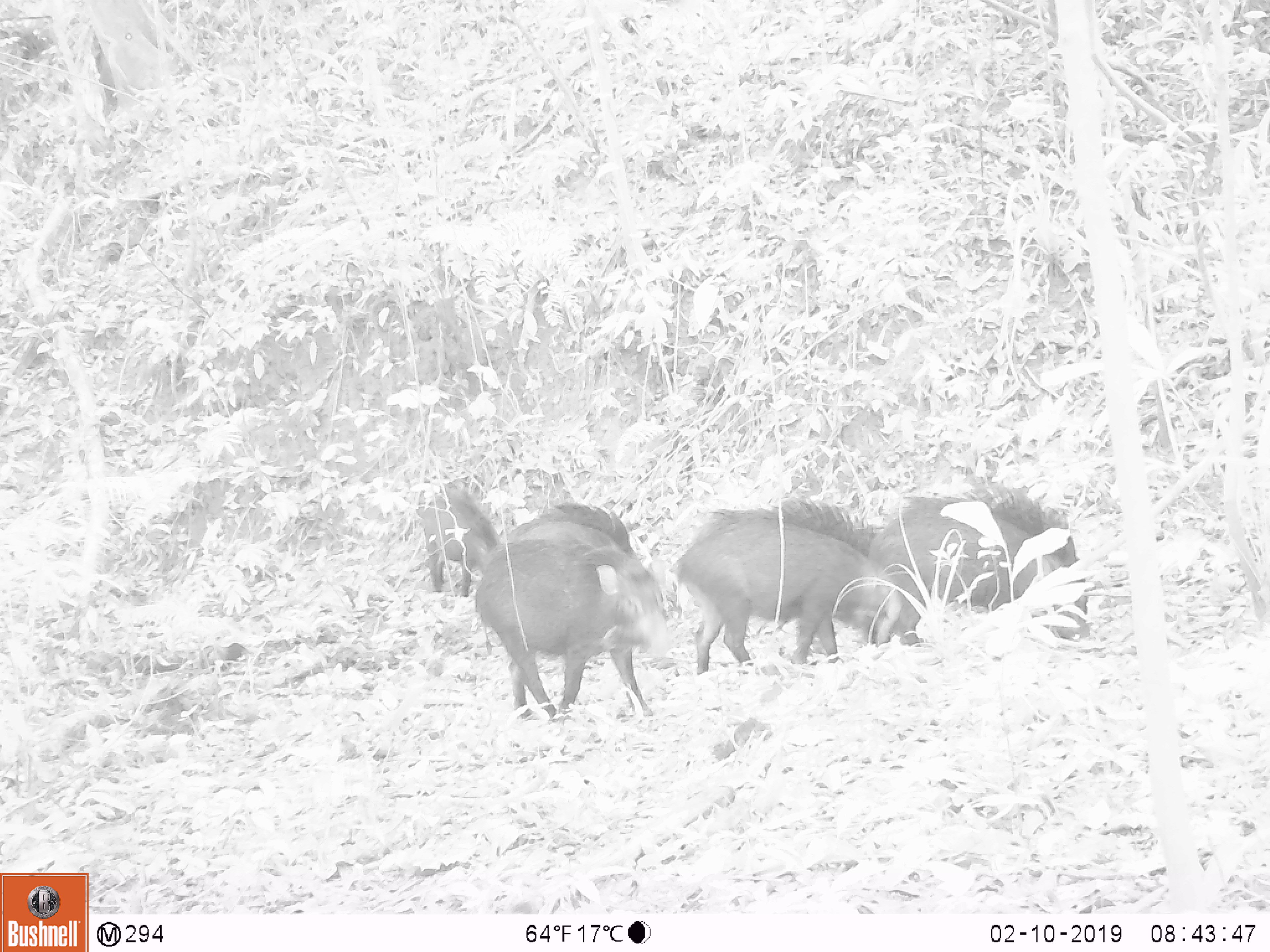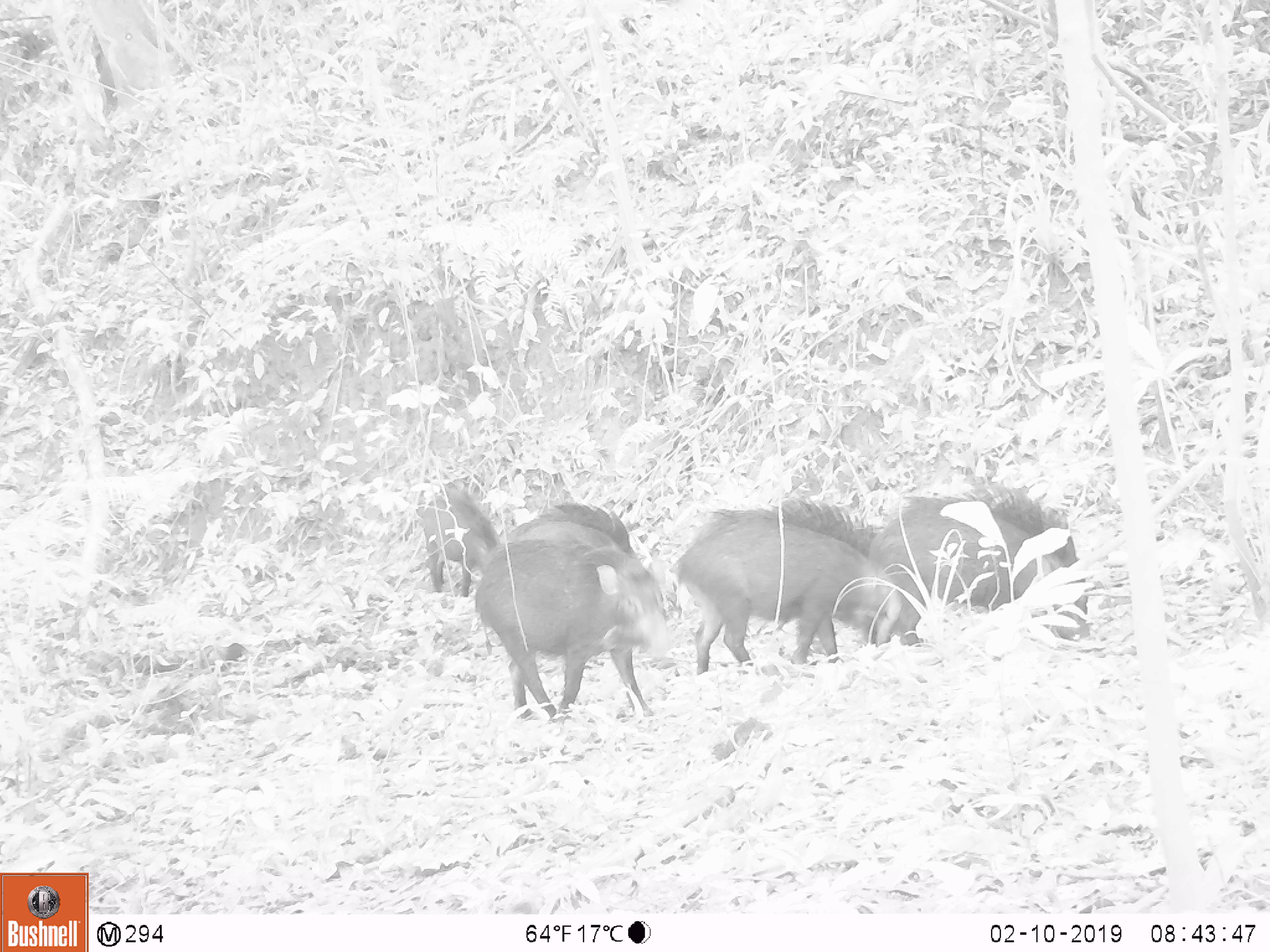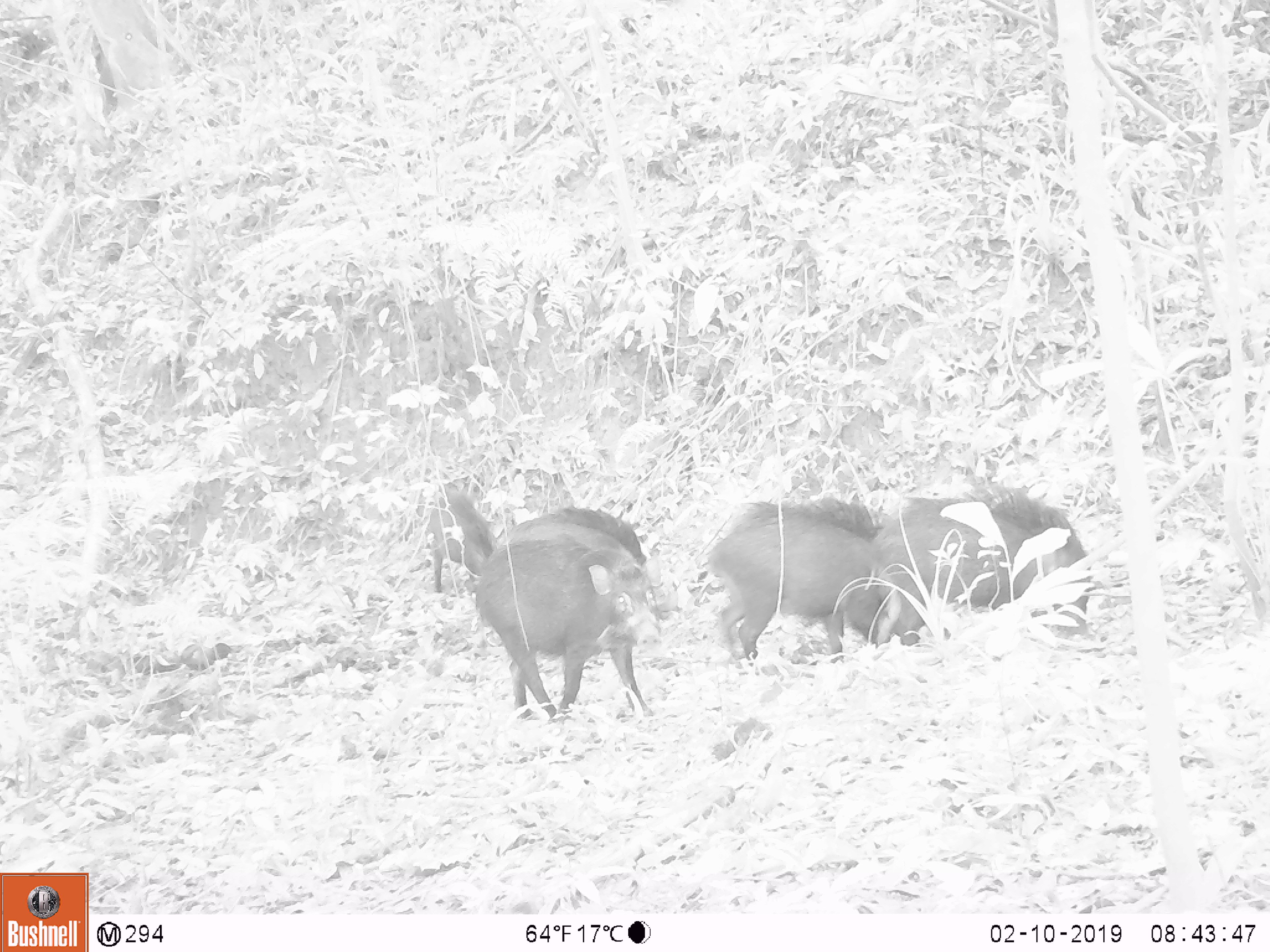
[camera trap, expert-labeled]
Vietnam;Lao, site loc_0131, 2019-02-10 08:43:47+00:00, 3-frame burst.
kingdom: Animalia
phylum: Chordata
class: Aves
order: Galliformes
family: Phasianidae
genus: Gallus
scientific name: Gallus gallus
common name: red junglefowl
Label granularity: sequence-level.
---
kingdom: Animalia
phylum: Chordata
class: Mammalia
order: Artiodactyla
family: Suidae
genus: Sus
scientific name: Sus scrofa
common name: eurasian wild pig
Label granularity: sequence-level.